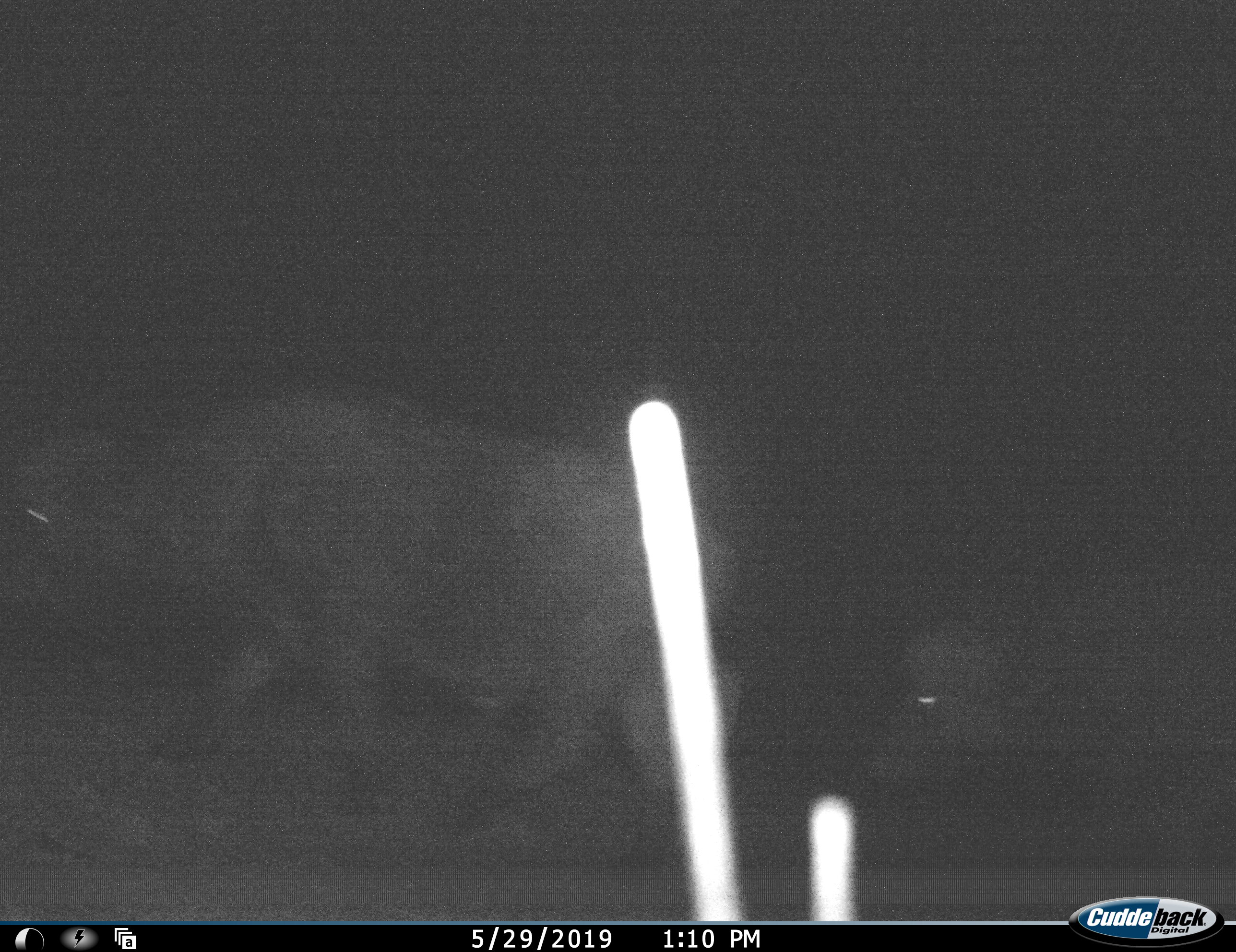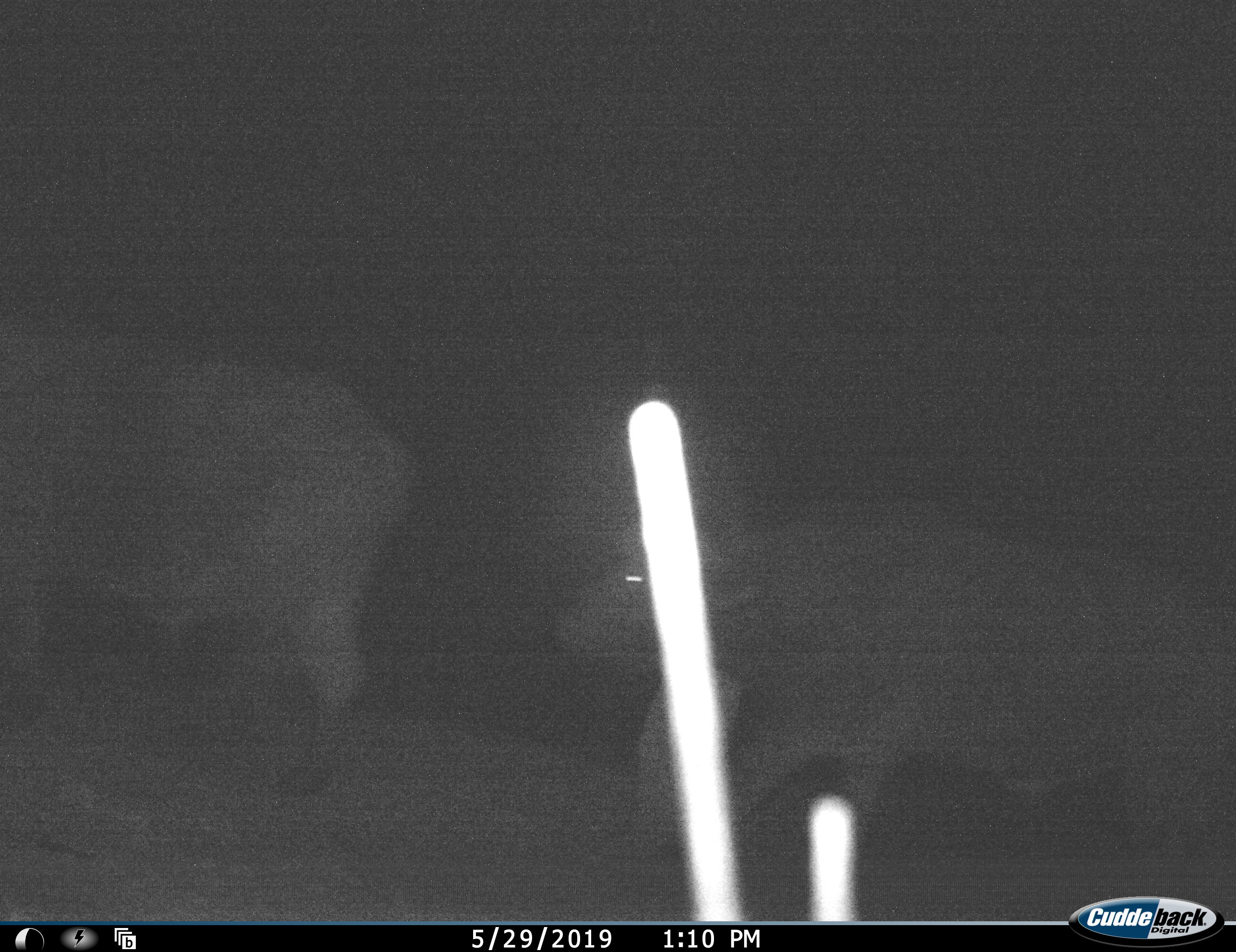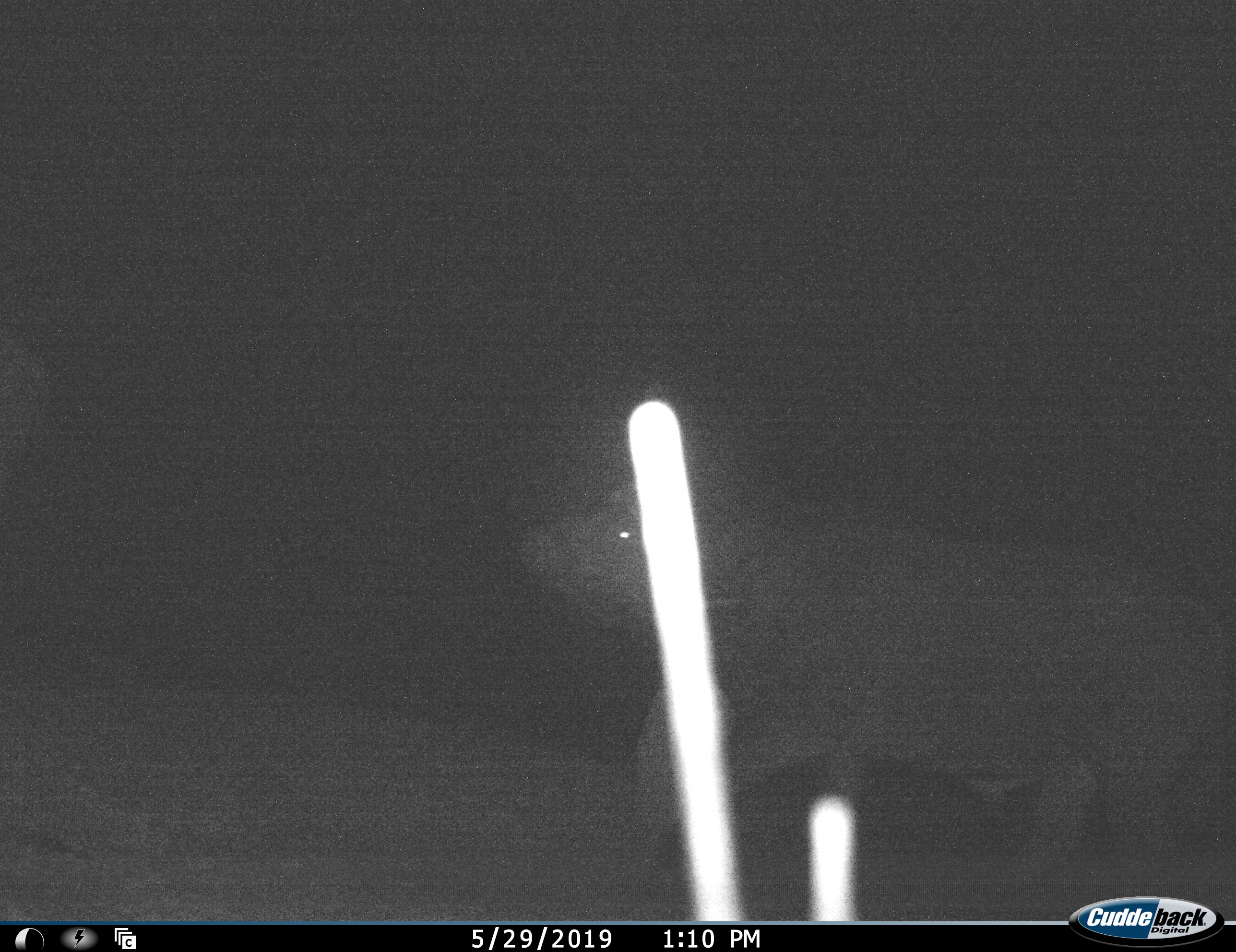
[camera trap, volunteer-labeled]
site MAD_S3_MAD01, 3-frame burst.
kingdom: Animalia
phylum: Chordata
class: Mammalia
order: Artiodactyla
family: Bovidae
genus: Syncerus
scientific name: Syncerus caffer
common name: african buffalo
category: buffalo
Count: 2.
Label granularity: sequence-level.